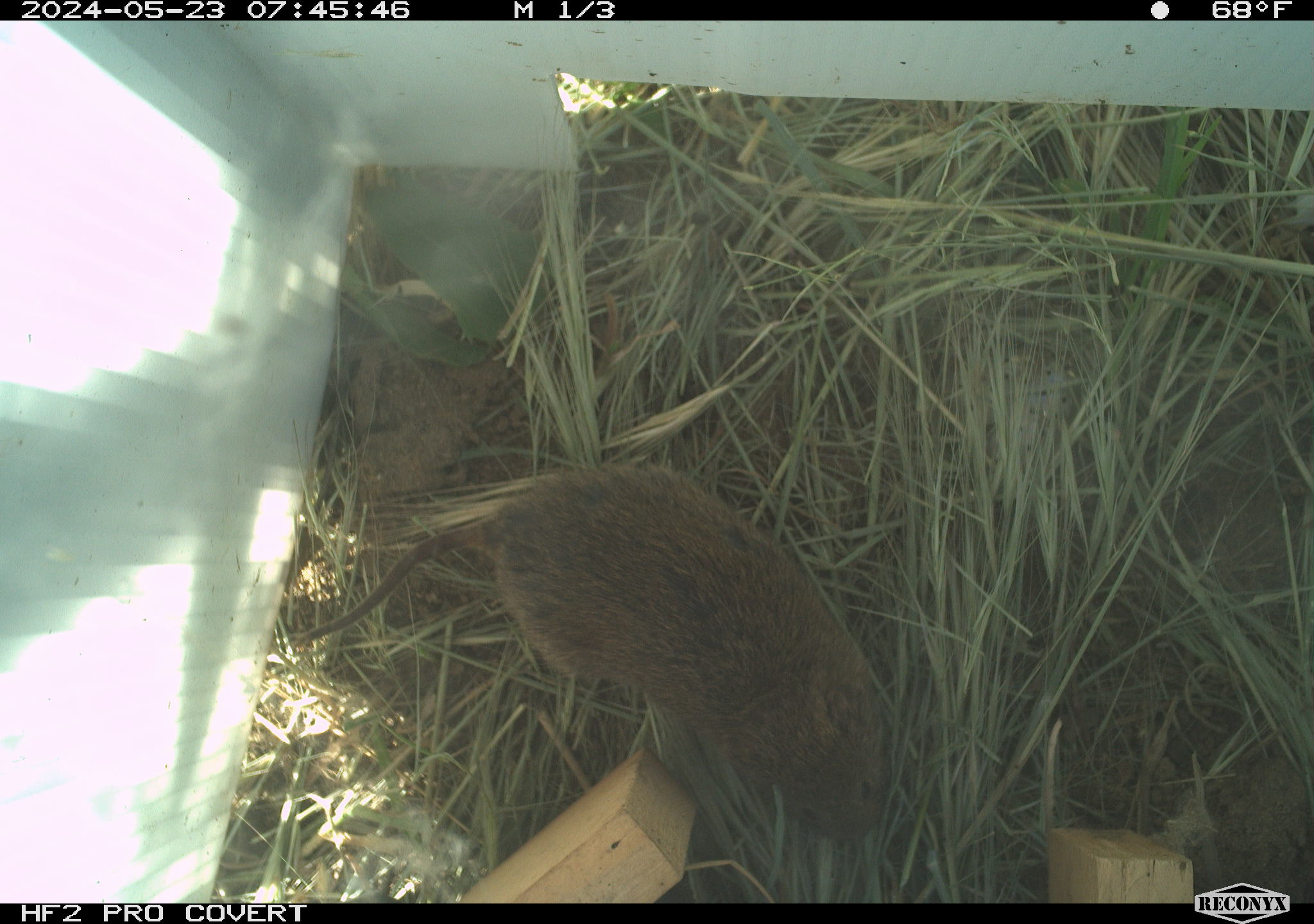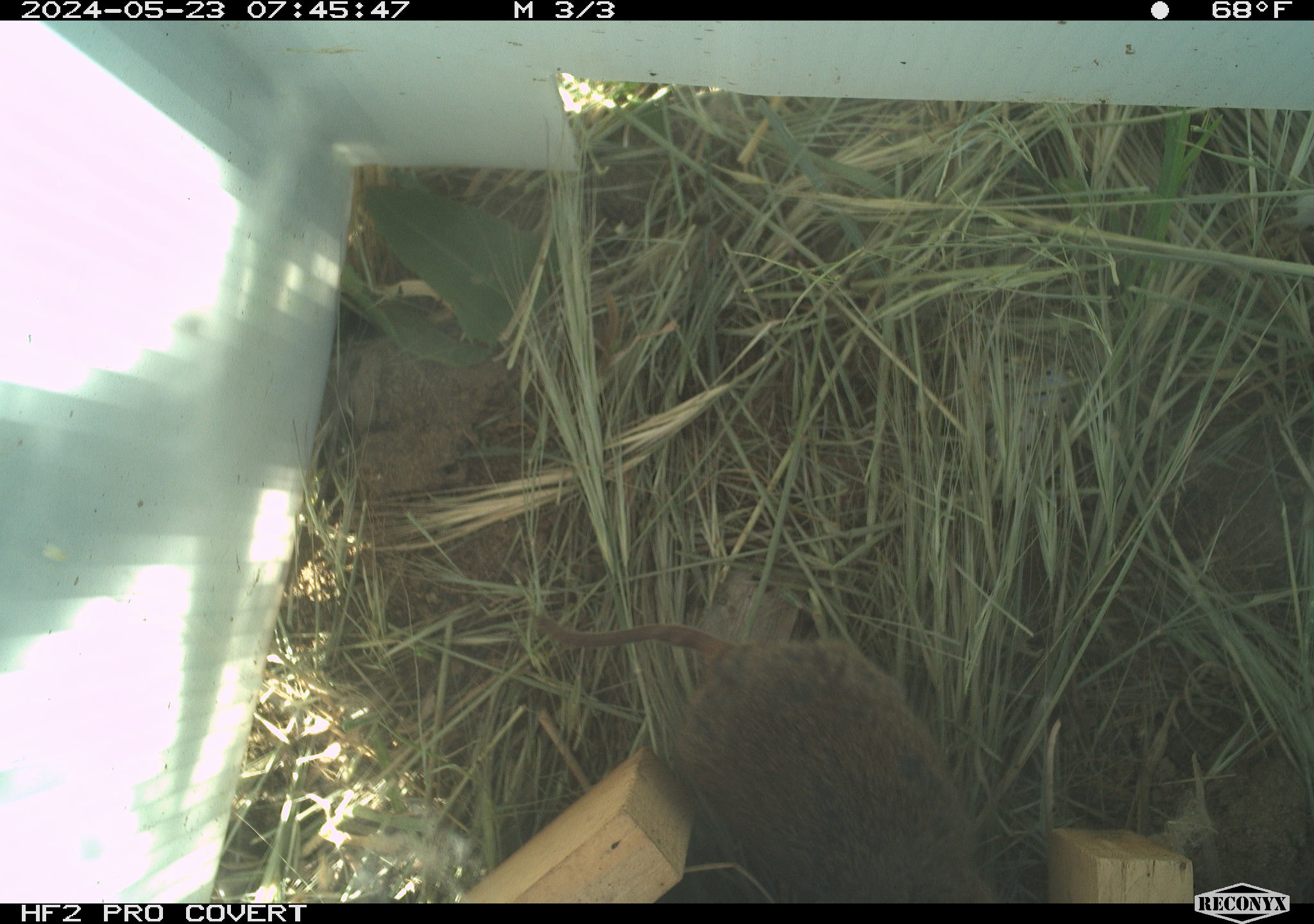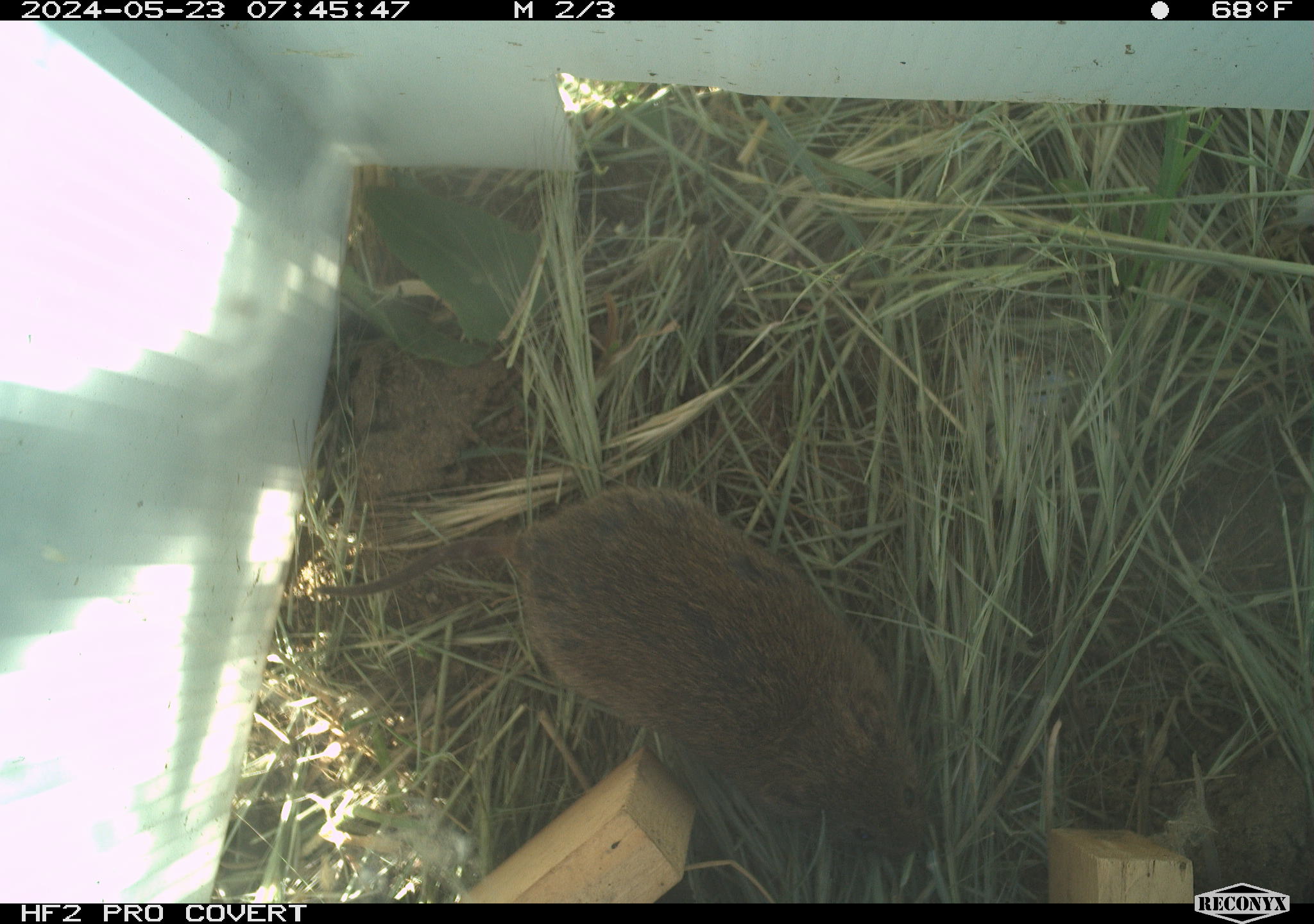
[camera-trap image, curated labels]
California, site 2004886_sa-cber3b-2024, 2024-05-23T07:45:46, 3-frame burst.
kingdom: Animalia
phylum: Chordata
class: Mammalia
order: Rodentia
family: Cricetidae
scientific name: Arvicolinae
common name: voles, lemmings, and muskrats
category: arvicolinae subfamily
Arvicolinae subfamily (voles, lemmings, and muskrats) (Arvicolinae).